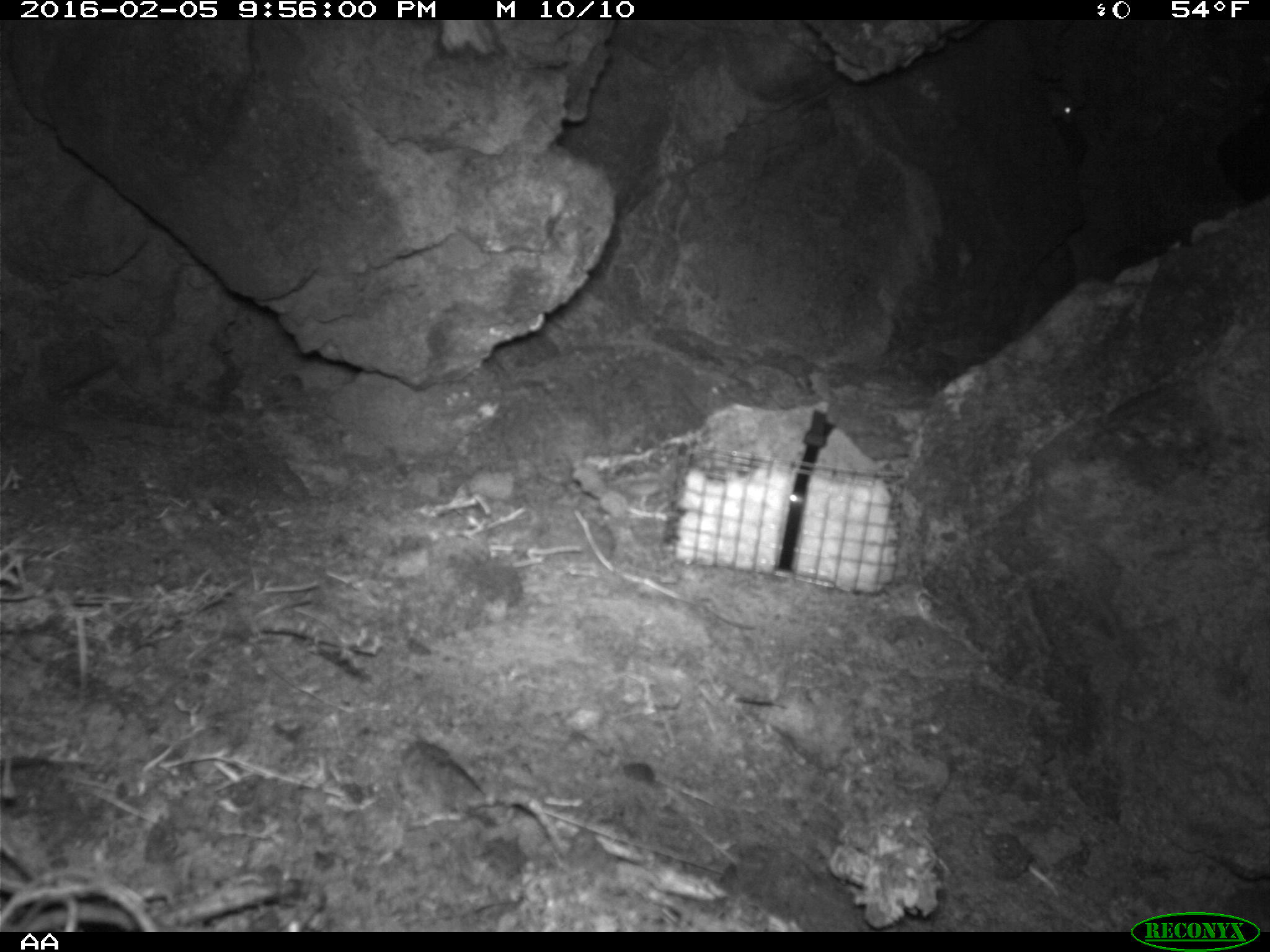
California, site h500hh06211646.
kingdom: Animalia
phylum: Chordata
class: Mammalia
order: Rodentia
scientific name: Rodentia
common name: rodent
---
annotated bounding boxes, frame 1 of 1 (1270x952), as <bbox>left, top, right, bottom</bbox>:
rodent: <bbox>1046, 85, 1074, 125</bbox>